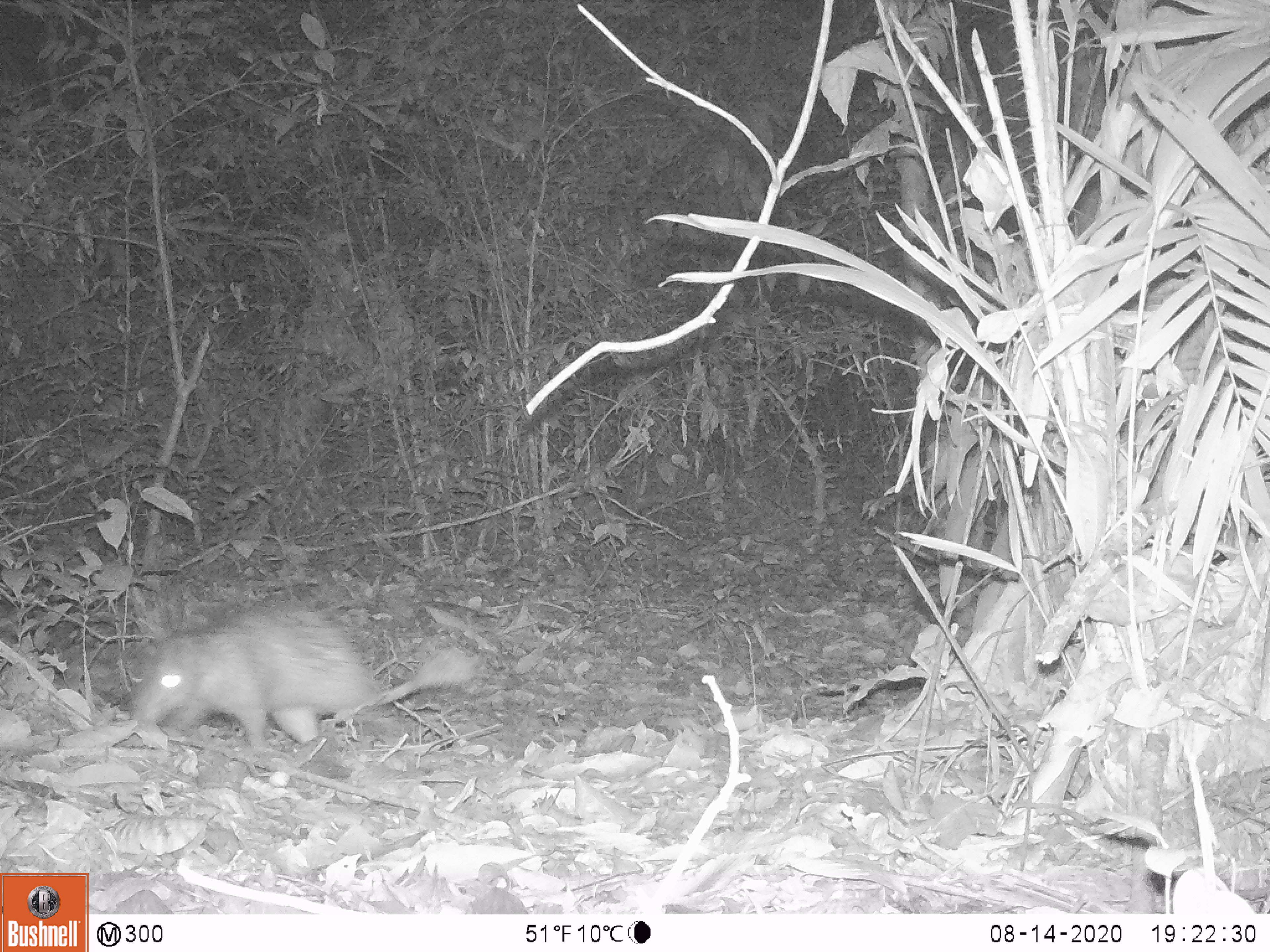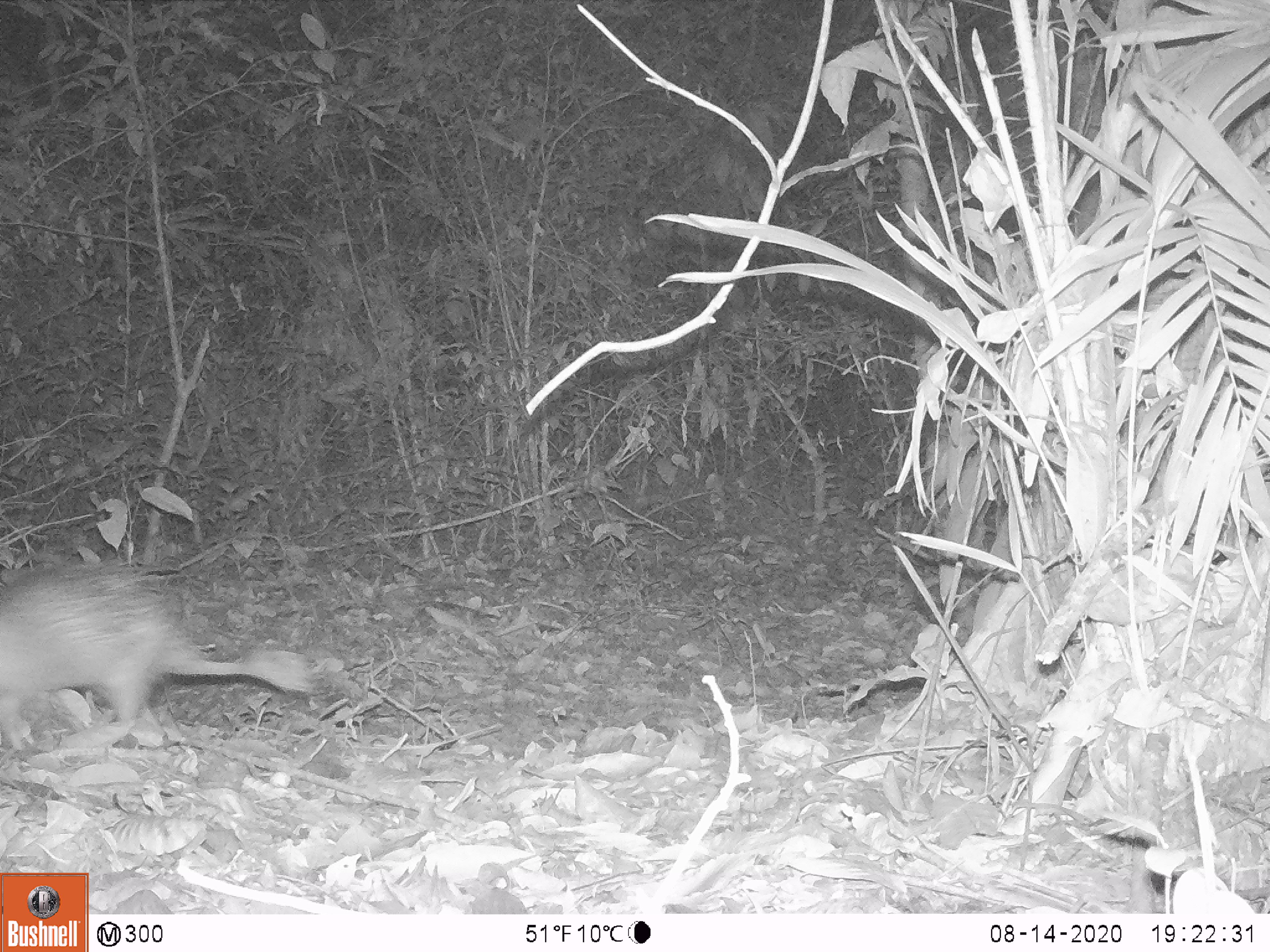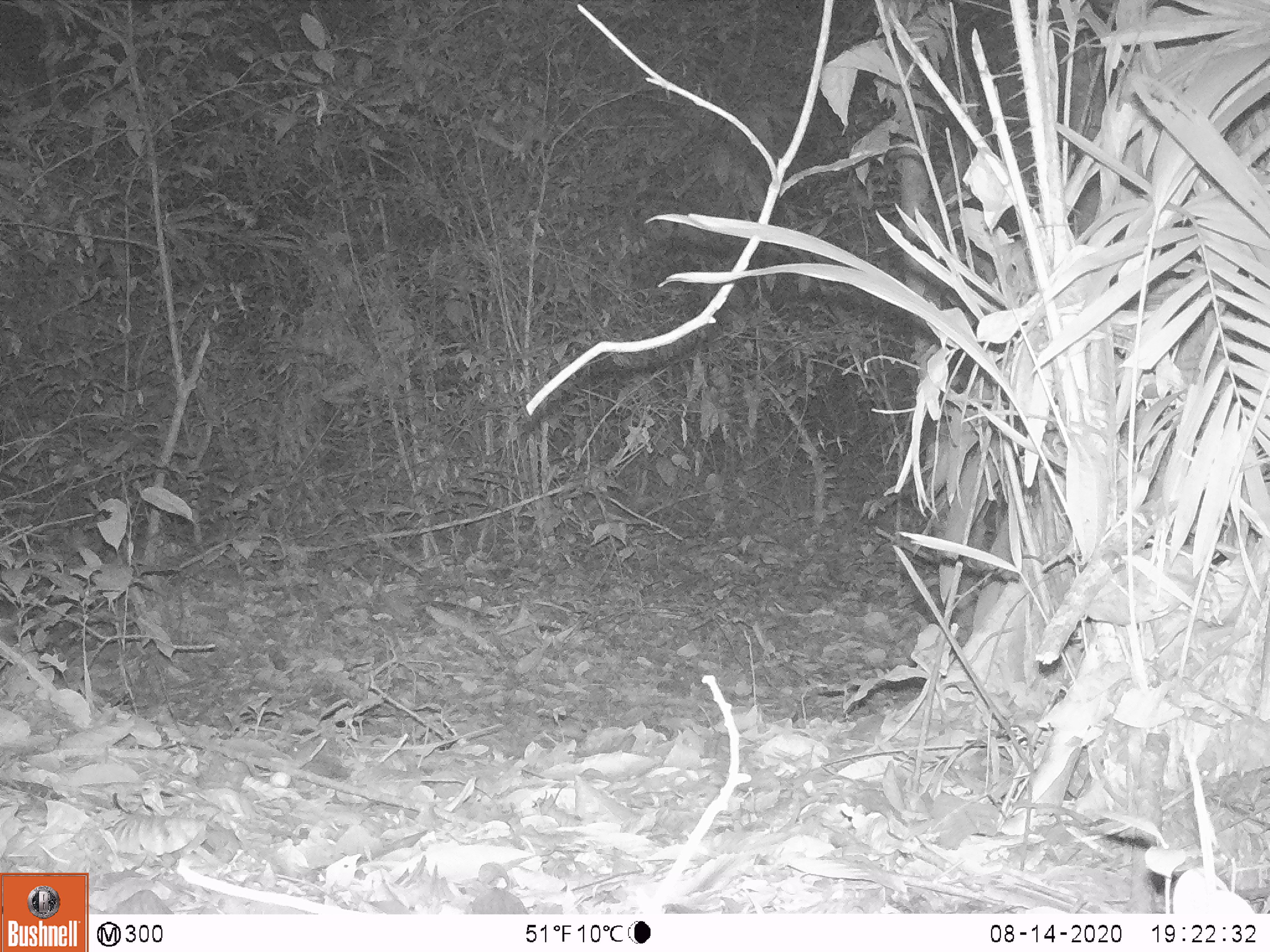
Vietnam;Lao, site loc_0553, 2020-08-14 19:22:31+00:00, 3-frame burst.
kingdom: Animalia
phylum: Chordata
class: Mammalia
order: Rodentia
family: Hystricidae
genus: Atherurus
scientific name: Atherurus macrourus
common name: asiatic brush-tailed porcupine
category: asiatic brush tailed porcupine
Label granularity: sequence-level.